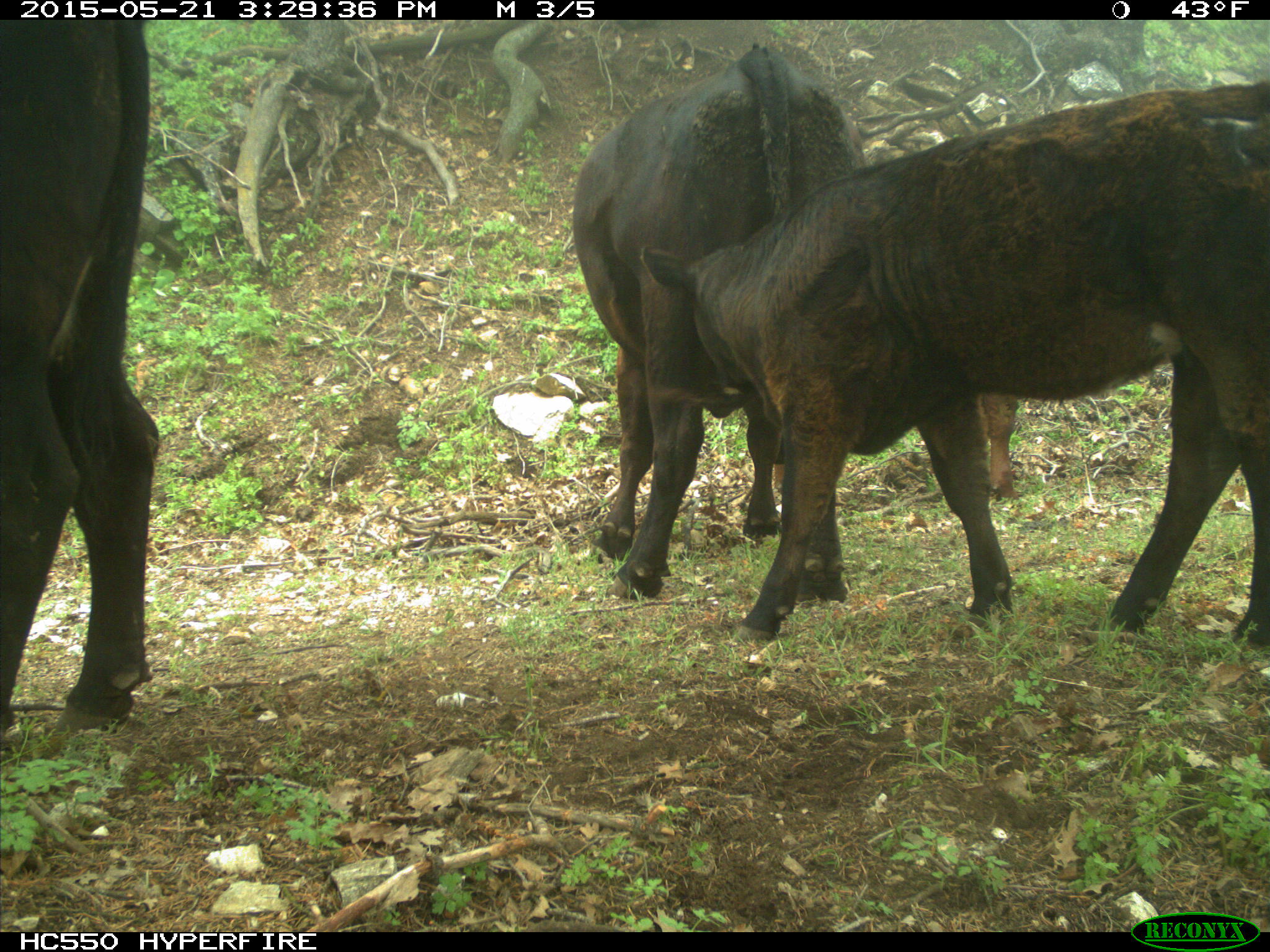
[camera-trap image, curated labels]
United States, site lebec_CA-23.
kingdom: Animalia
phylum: Chordata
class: Mammalia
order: Artiodactyla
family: Bovidae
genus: Bos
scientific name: Bos taurus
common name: domestic cow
Bos taurus (domestic cow).